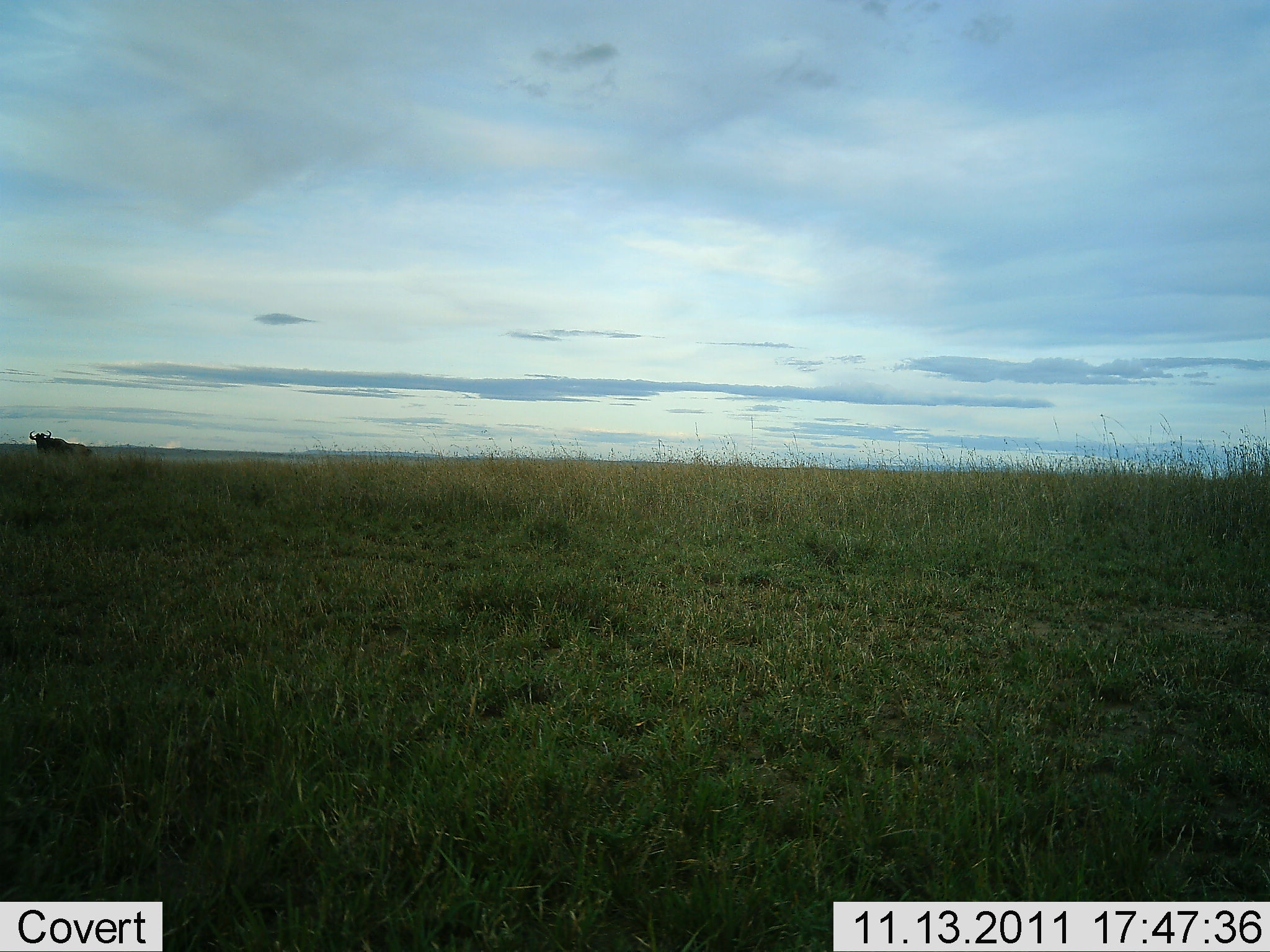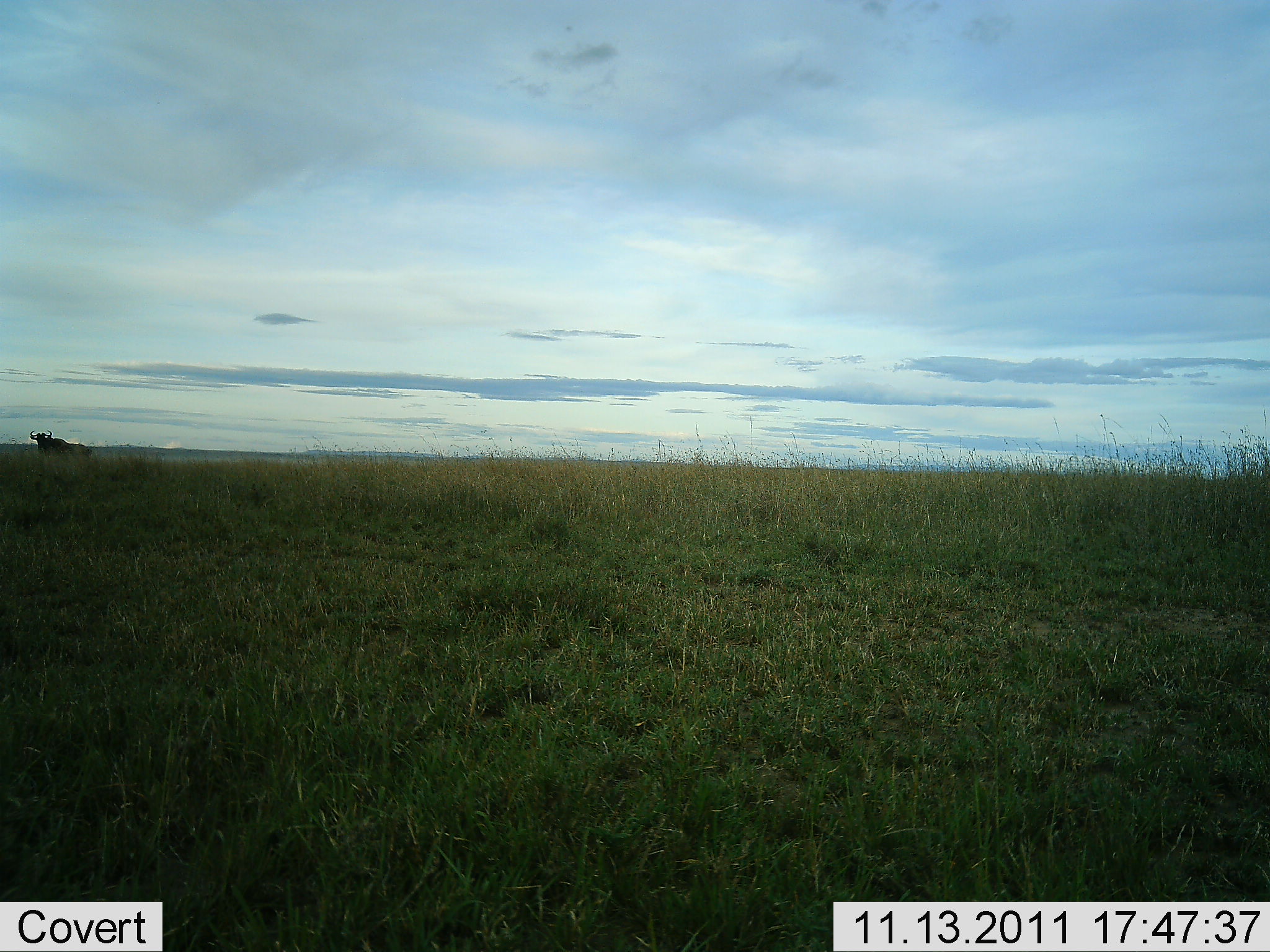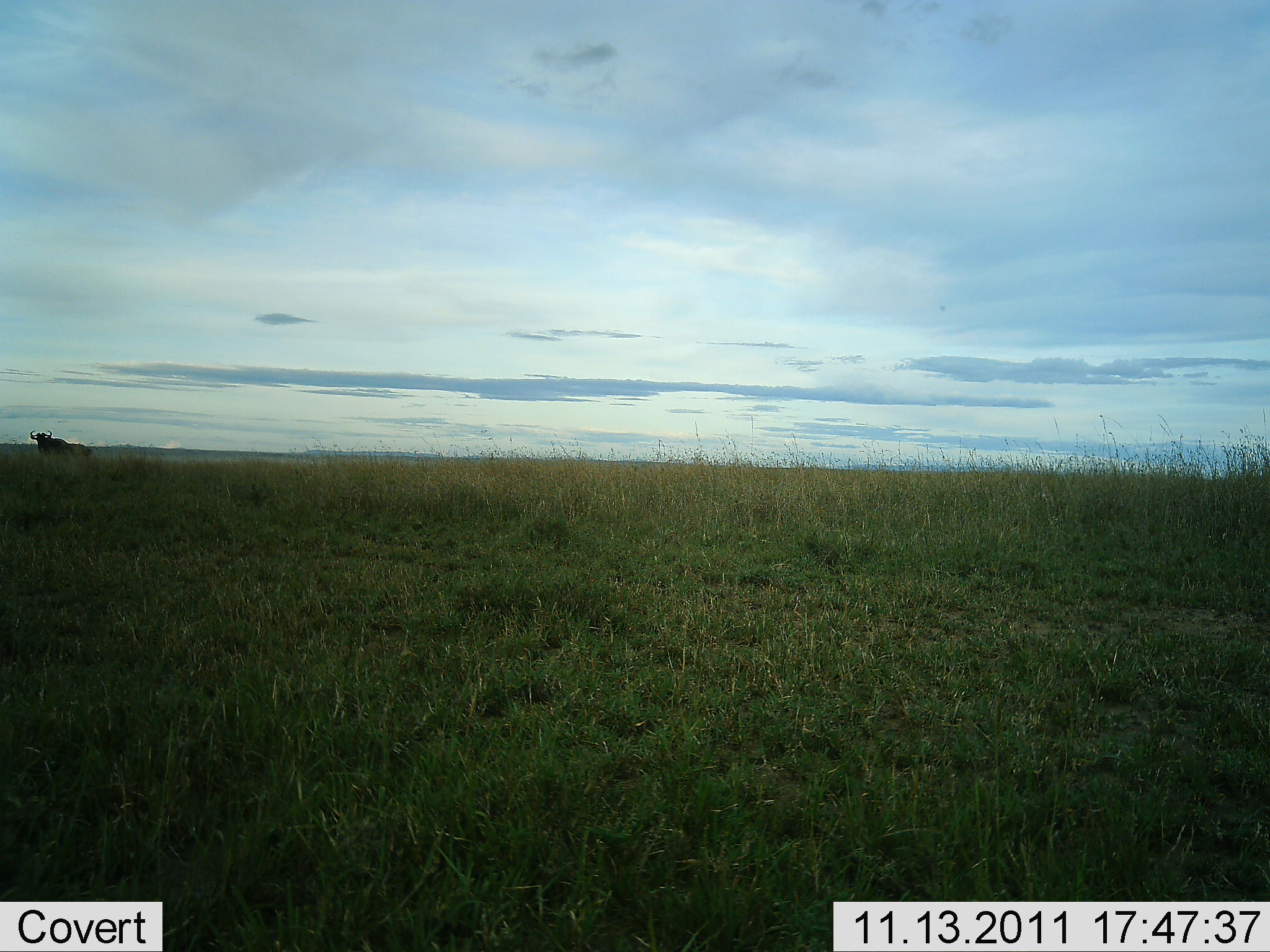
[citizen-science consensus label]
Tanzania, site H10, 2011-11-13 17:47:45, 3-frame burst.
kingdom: Animalia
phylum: Chordata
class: Mammalia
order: Artiodactyla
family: Bovidae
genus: Connochaetes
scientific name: Connochaetes taurinus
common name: blue wildebeest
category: wildebeest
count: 1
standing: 91%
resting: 0%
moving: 9%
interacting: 0%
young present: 0%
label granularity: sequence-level